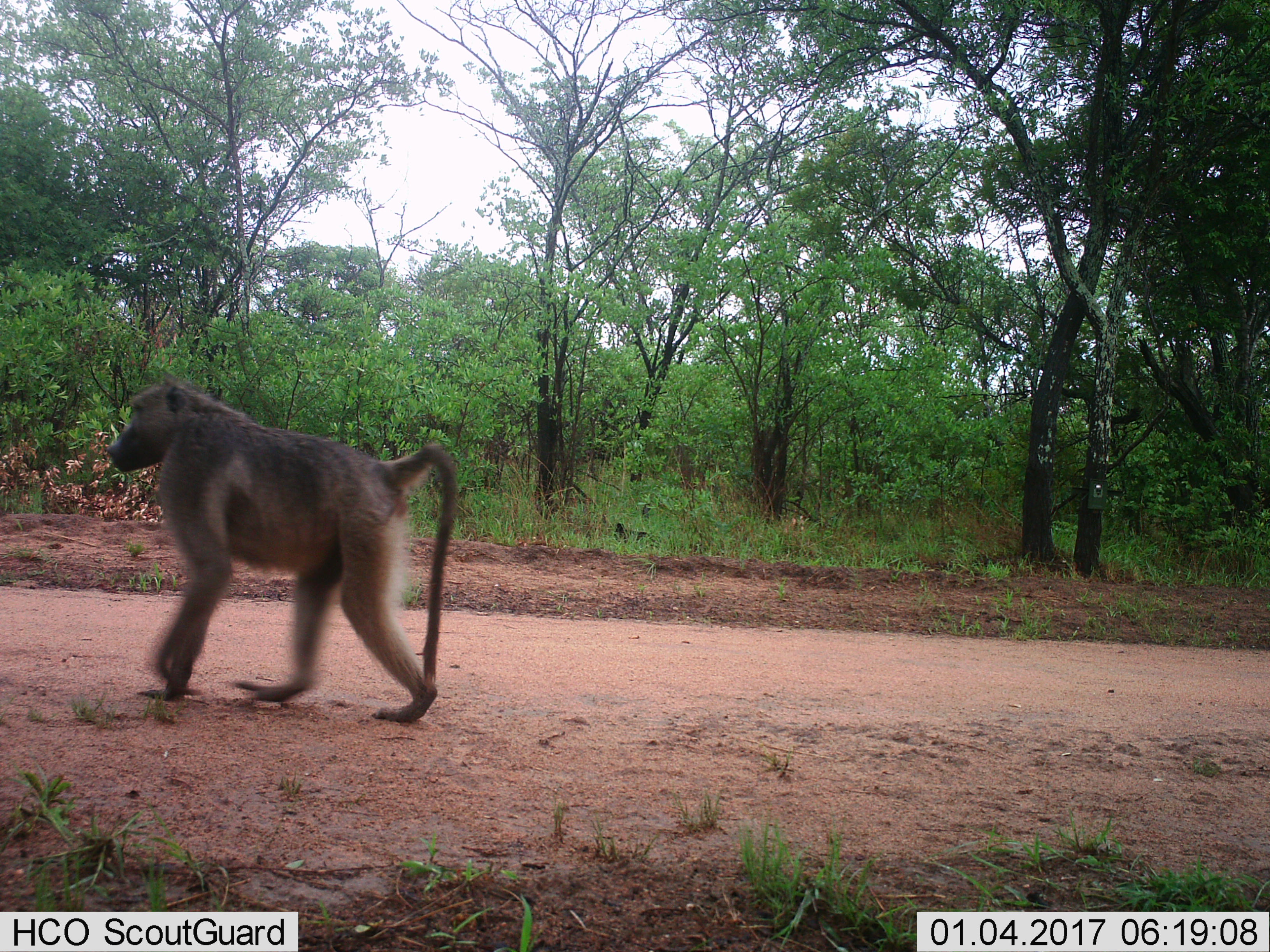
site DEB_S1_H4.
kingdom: Animalia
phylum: Chordata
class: Mammalia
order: Primates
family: Cercopithecidae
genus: Papio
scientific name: Papio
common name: baboon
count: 1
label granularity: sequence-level